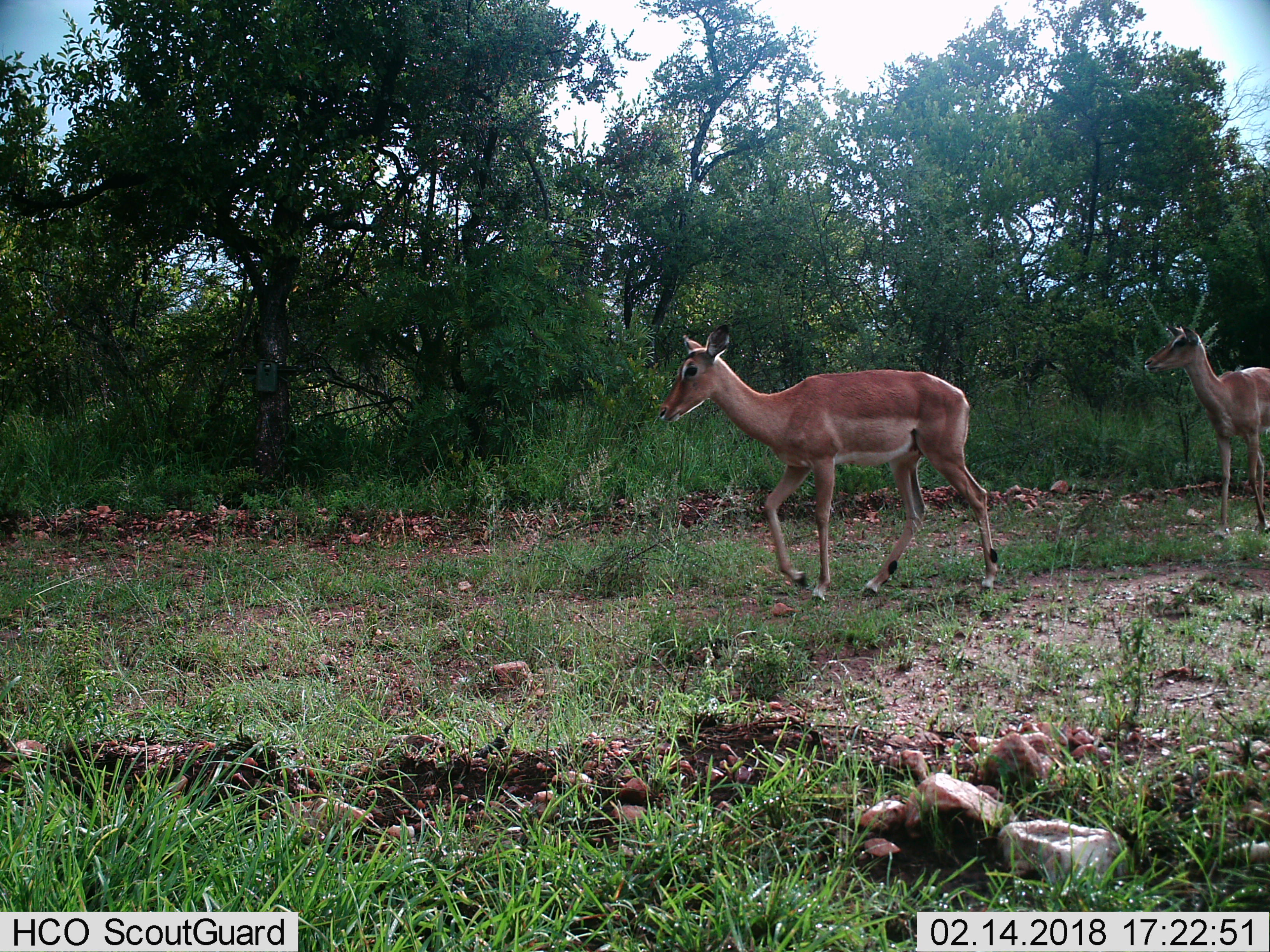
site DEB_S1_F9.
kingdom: Animalia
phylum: Chordata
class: Mammalia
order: Artiodactyla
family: Bovidae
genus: Aepyceros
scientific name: Aepyceros melampus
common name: impala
Impala (Aepyceros melampus), count 2. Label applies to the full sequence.